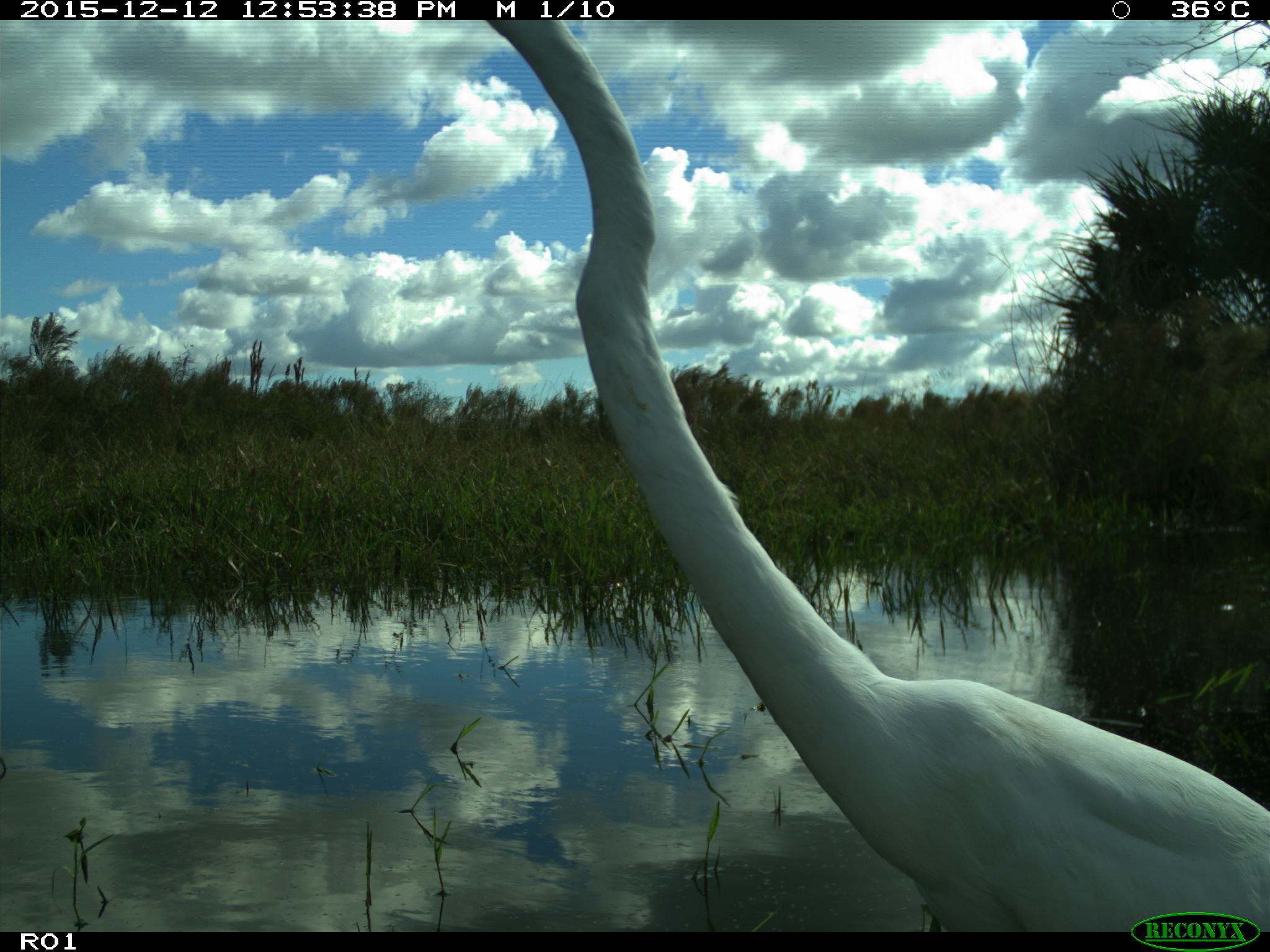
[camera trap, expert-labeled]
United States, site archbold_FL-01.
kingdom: Animalia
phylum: Chordata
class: Aves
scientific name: Aves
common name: birds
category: unidentified bird